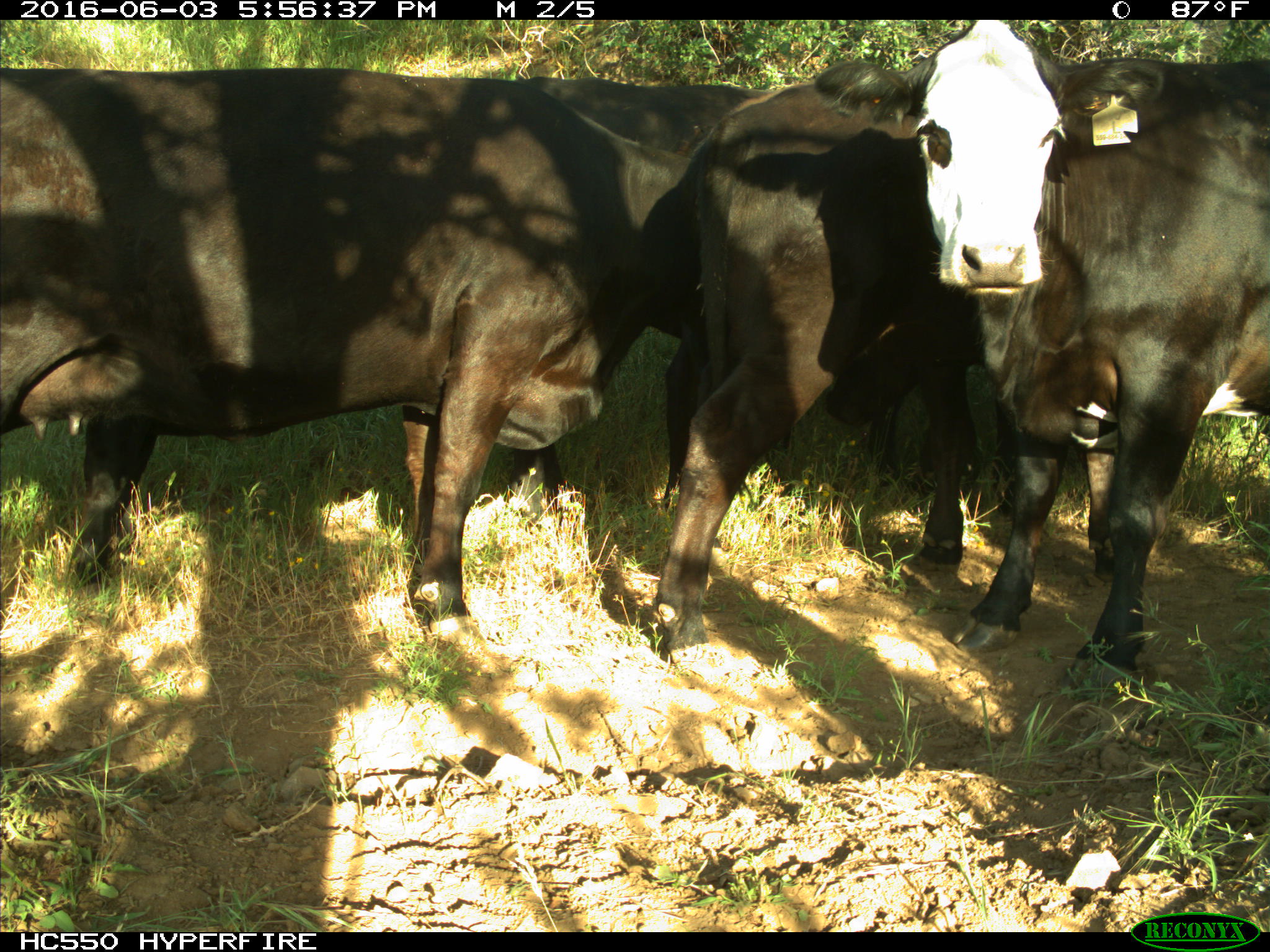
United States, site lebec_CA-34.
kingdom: Animalia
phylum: Chordata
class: Mammalia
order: Artiodactyla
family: Bovidae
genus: Bos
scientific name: Bos taurus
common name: domestic cow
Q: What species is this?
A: Bos taurus (domestic cow).